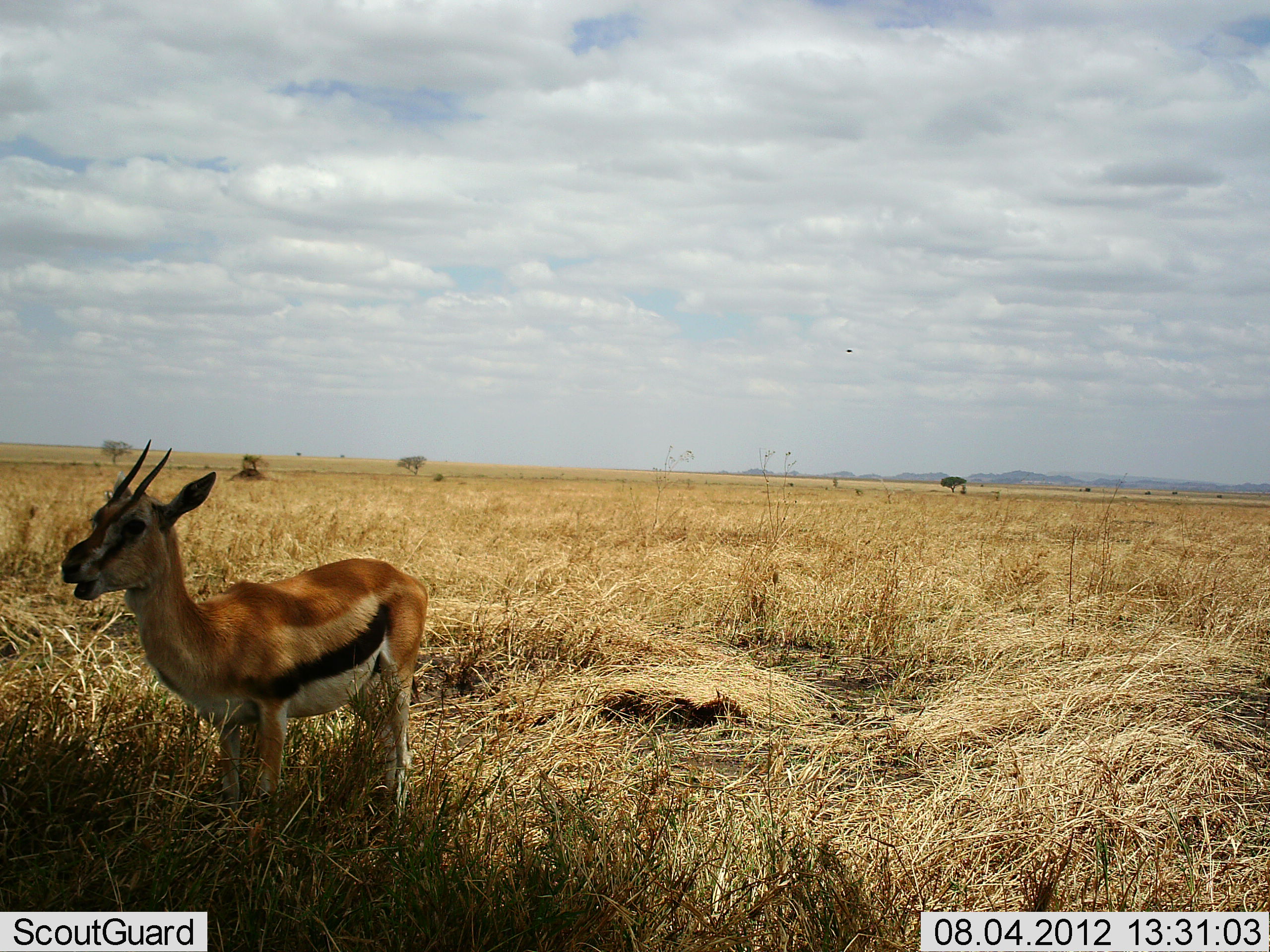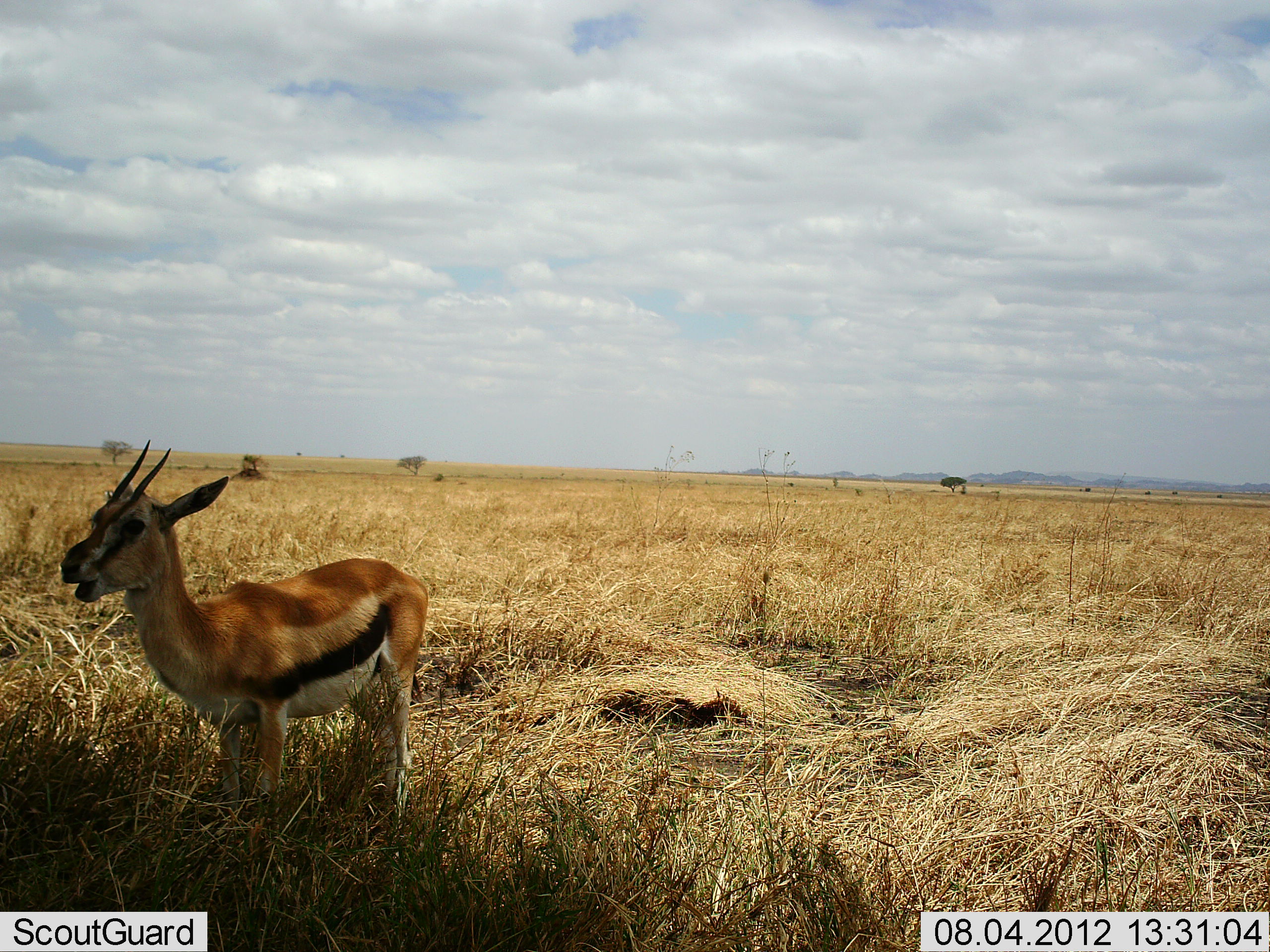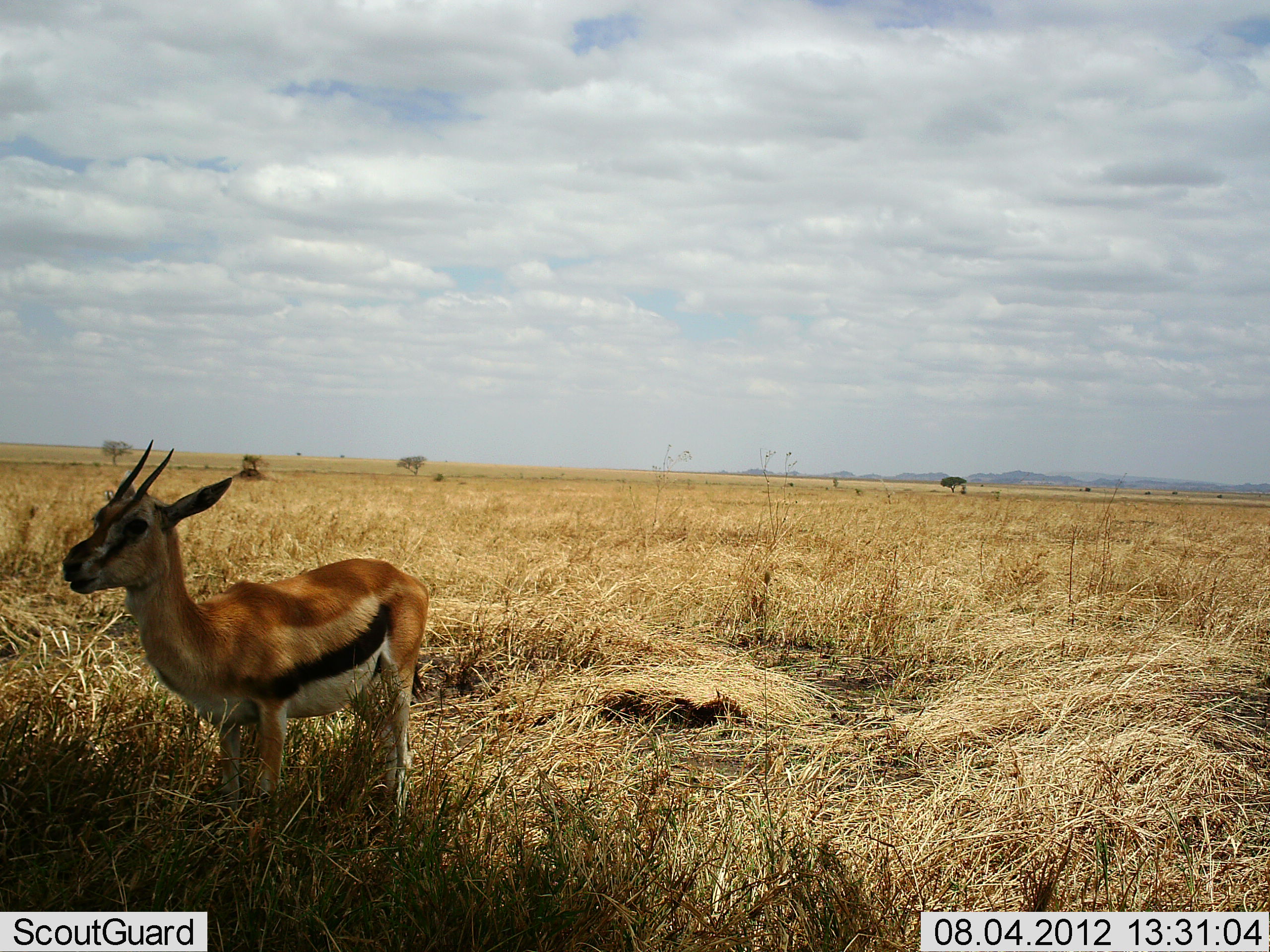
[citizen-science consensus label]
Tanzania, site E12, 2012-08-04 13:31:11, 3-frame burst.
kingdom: Animalia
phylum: Chordata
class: Mammalia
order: Artiodactyla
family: Bovidae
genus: Eudorcas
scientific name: Eudorcas thomsonii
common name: thomson's gazelle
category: gazellethomsons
Gazellethomsons (thomson's gazelle) (Eudorcas thomsonii), count 1. Behavior (volunteer vote fractions): standing 45%, resting 0%, moving 0%, interacting 9%. Young present (vote fraction): 0%. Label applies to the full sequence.